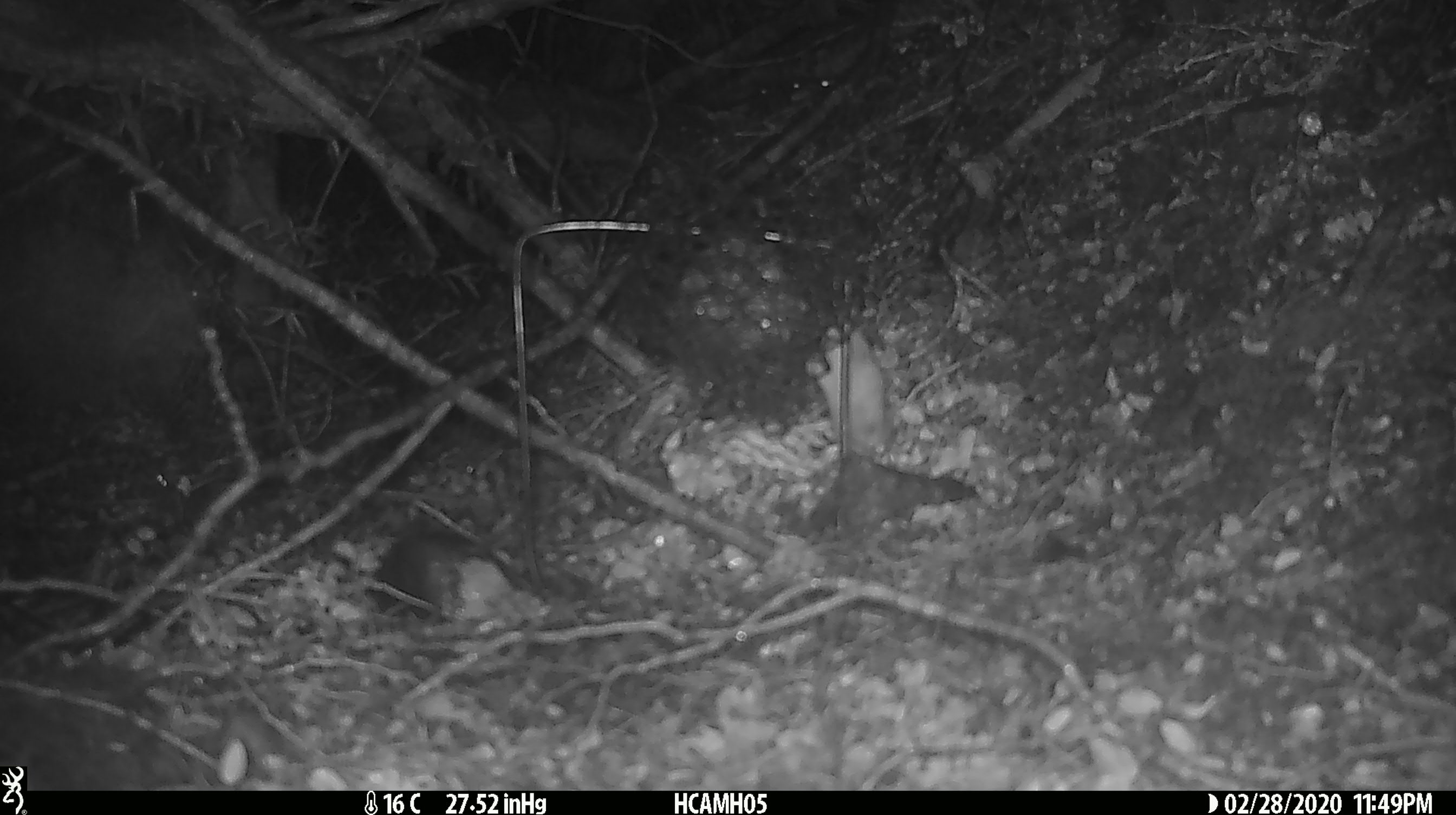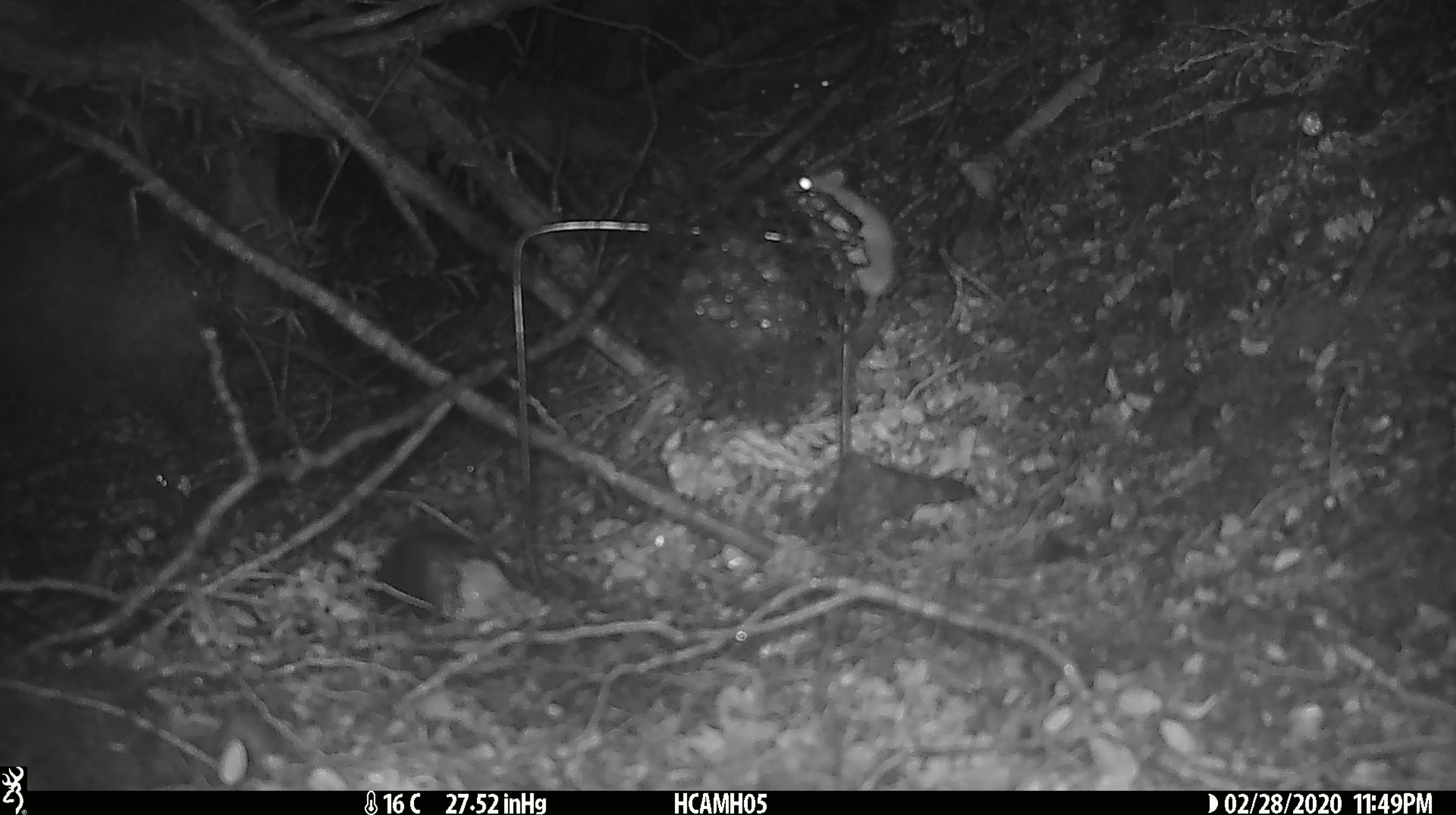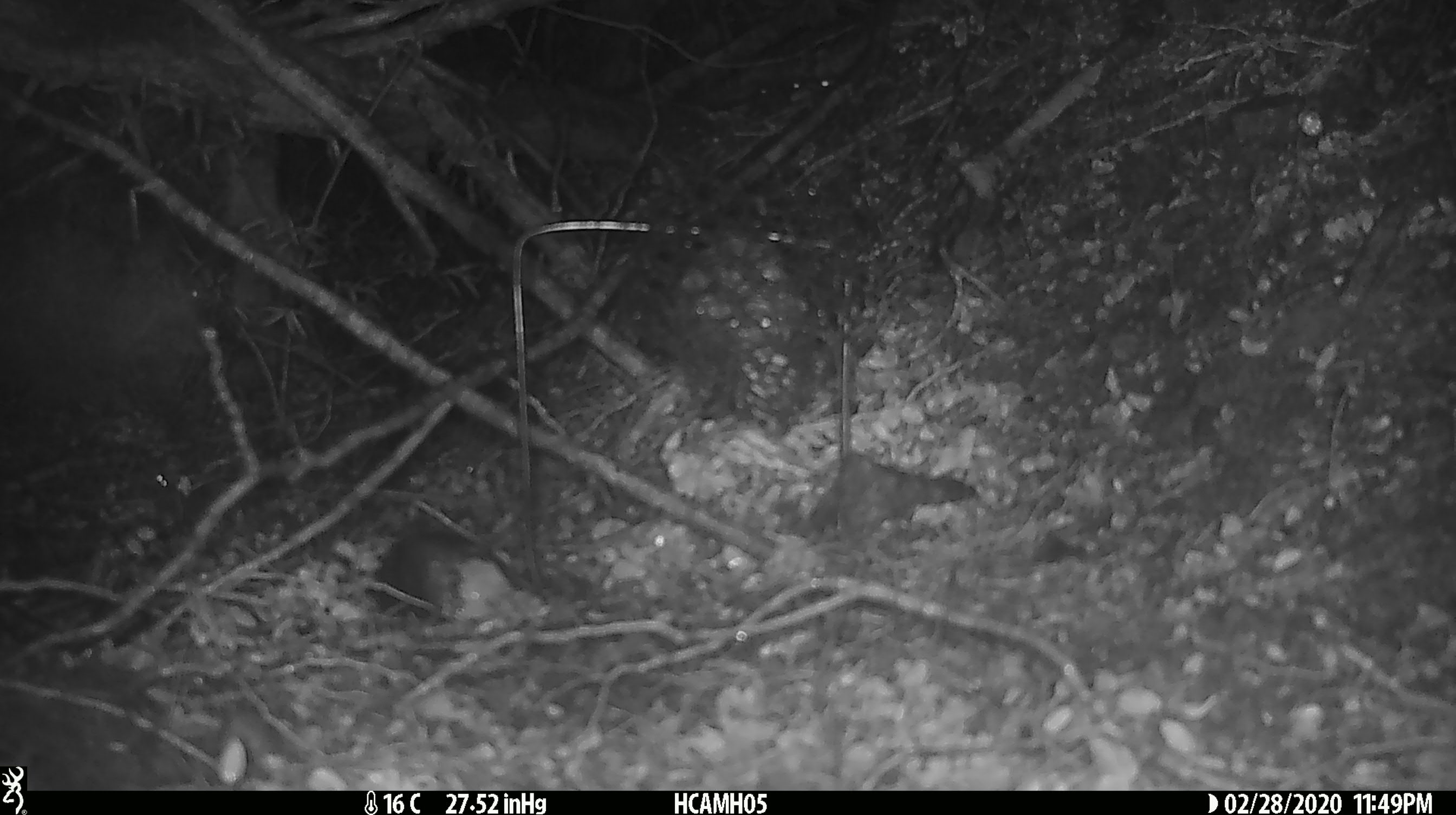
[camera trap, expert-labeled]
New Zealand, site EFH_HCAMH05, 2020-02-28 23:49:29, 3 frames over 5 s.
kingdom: Animalia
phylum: Chordata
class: Mammalia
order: Rodentia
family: Muridae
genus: Mus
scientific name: Mus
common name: mouse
Mouse (Mus).